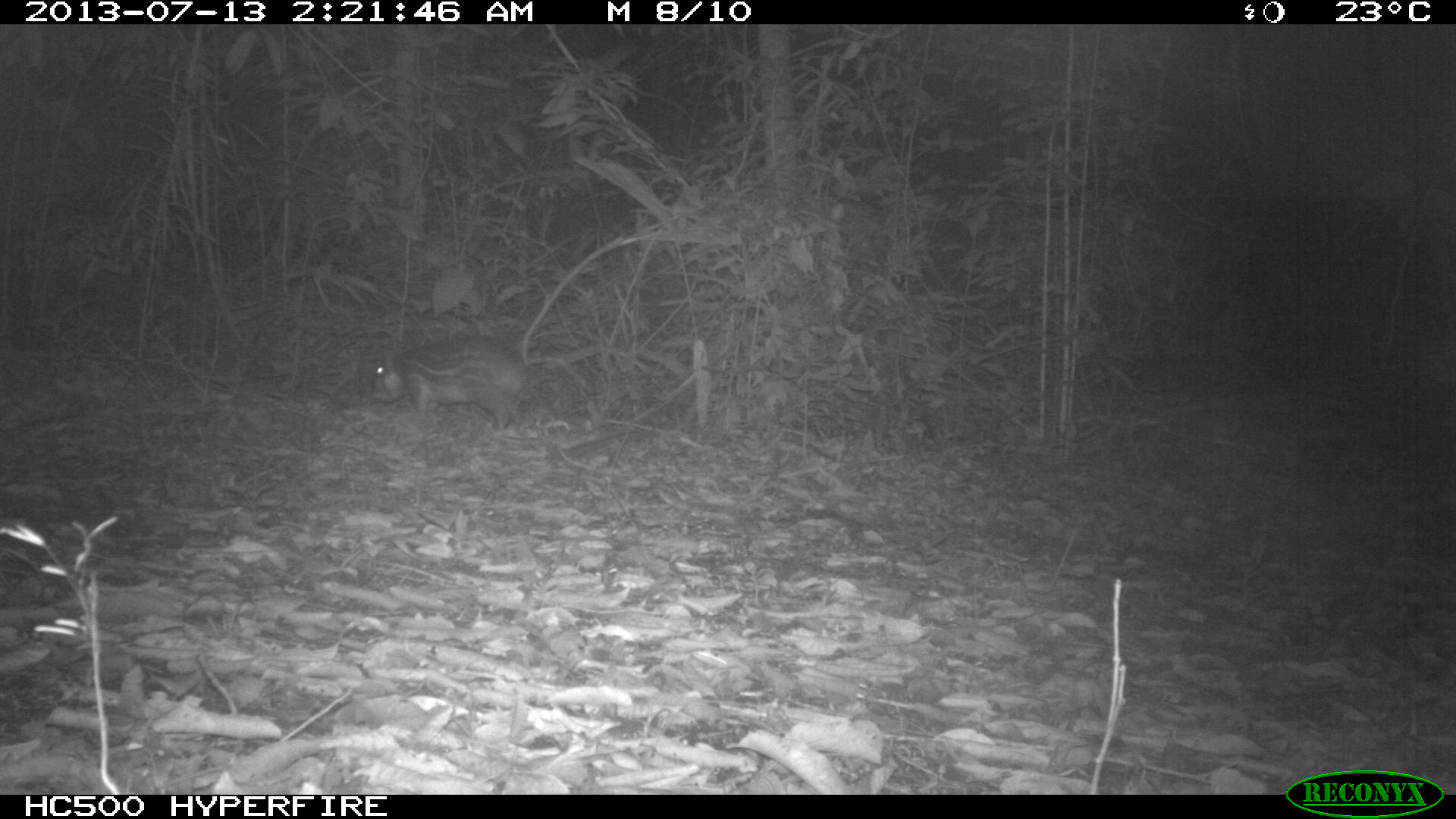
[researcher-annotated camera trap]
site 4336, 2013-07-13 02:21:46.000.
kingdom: Animalia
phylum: Chordata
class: Mammalia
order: Rodentia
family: Cuniculidae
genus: Cuniculus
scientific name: Cuniculus paca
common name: lowland paca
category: agouti paca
Agouti paca (lowland paca) (Cuniculus paca), count 1.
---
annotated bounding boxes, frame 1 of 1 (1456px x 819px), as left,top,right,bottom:
agouti paca: 364,331,530,434